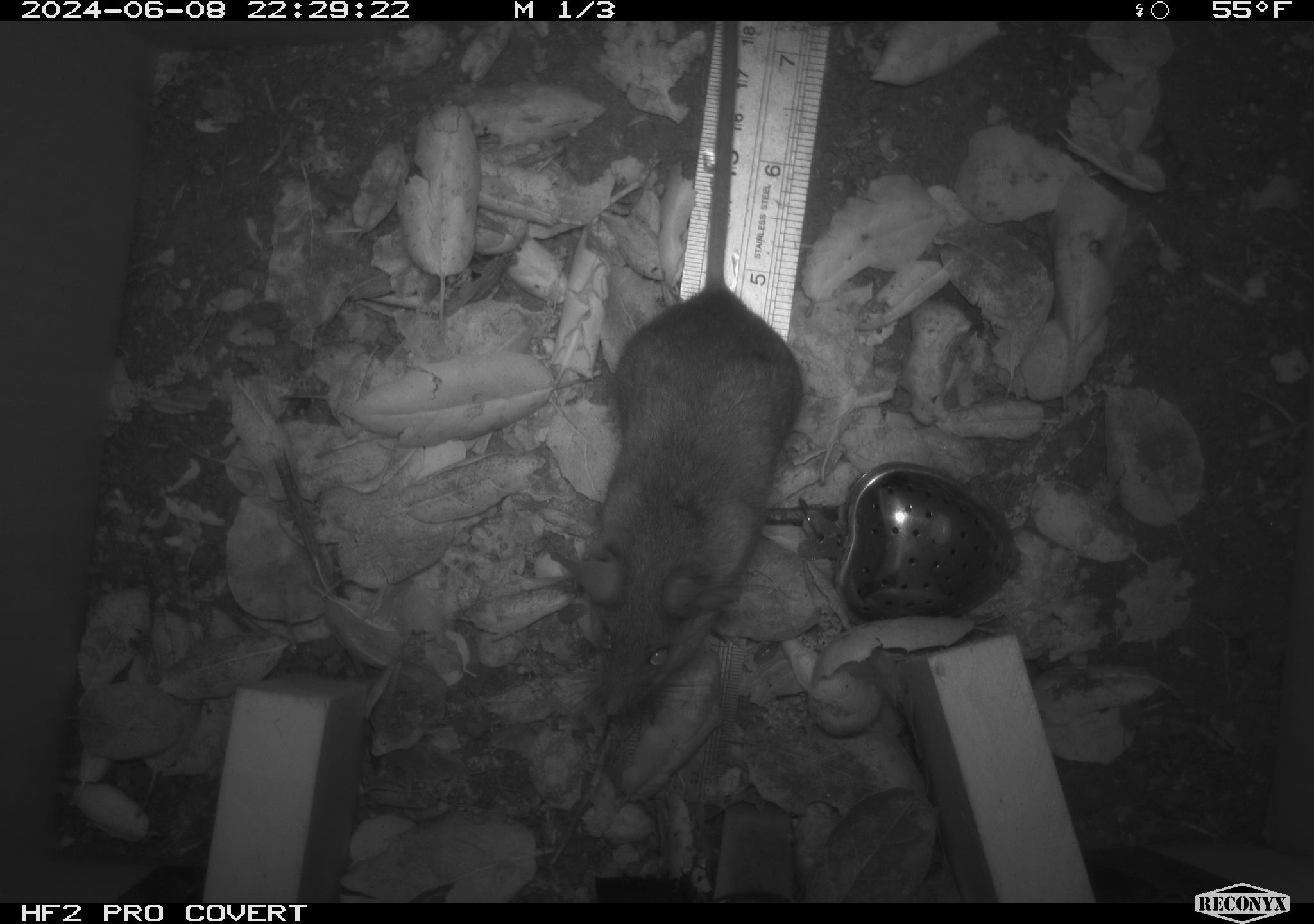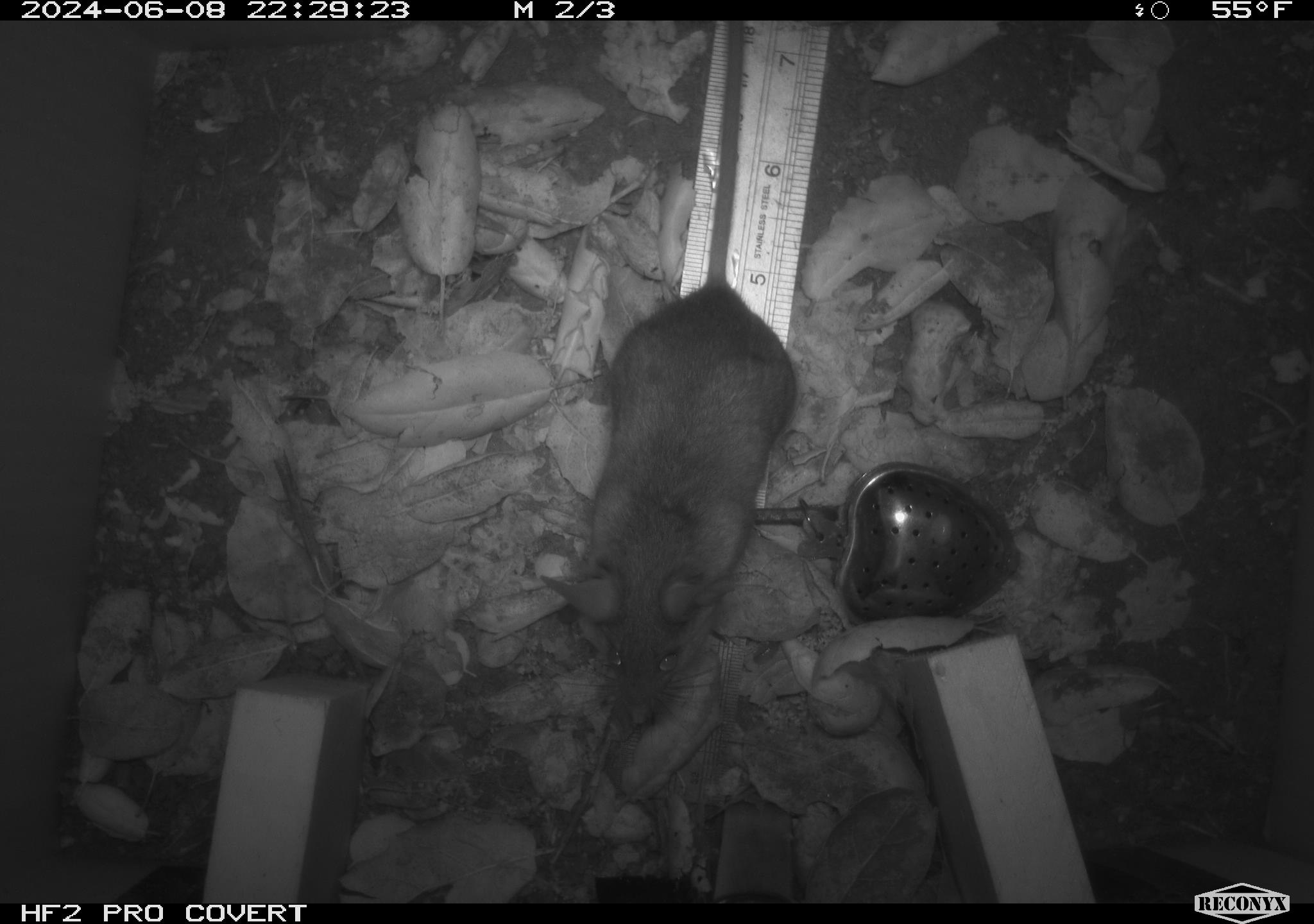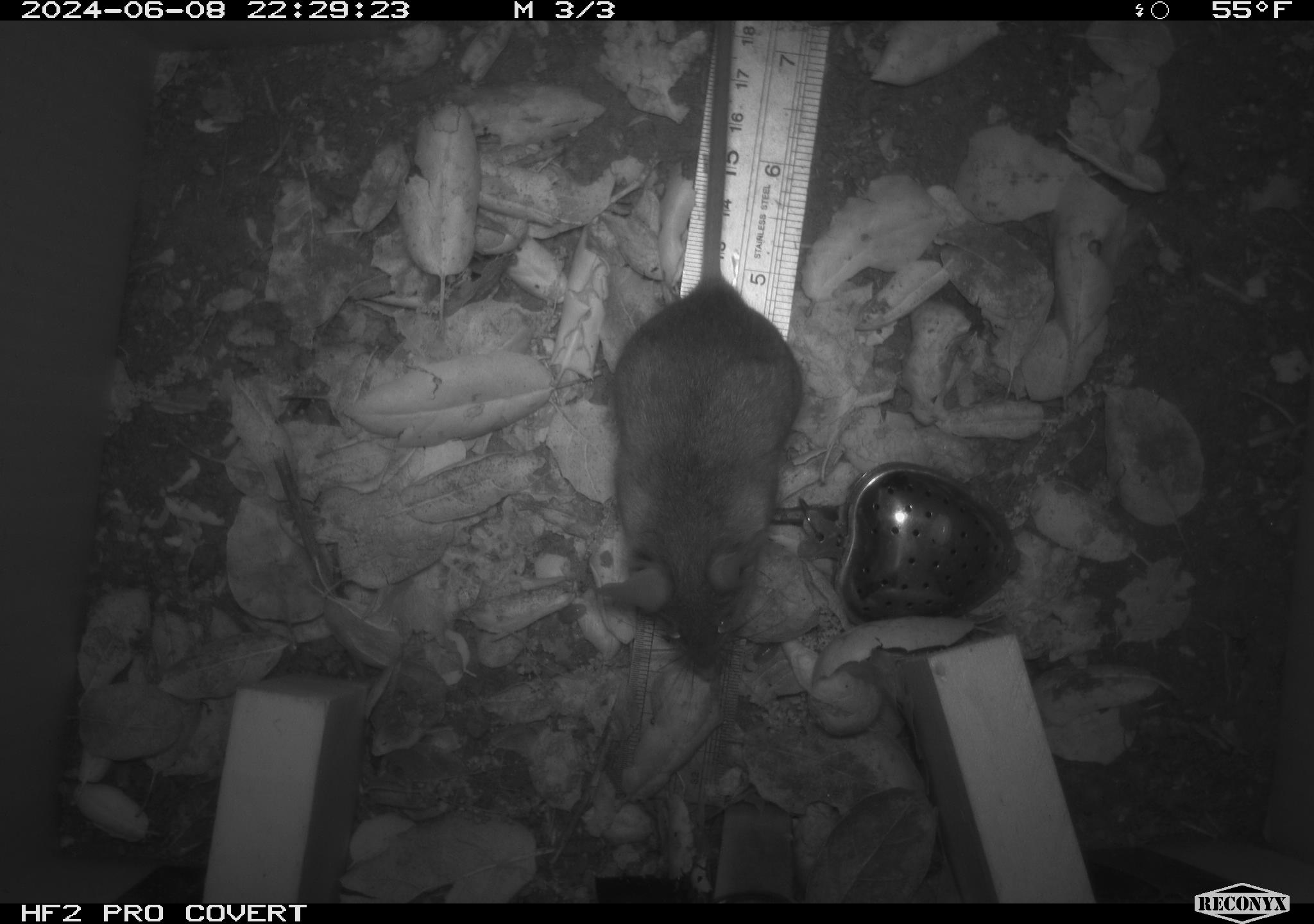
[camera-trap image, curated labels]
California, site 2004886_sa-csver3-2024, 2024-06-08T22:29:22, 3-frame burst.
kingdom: Animalia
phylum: Chordata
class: Mammalia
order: Rodentia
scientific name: Rodentia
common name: rodent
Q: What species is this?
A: Rodent (Rodentia).